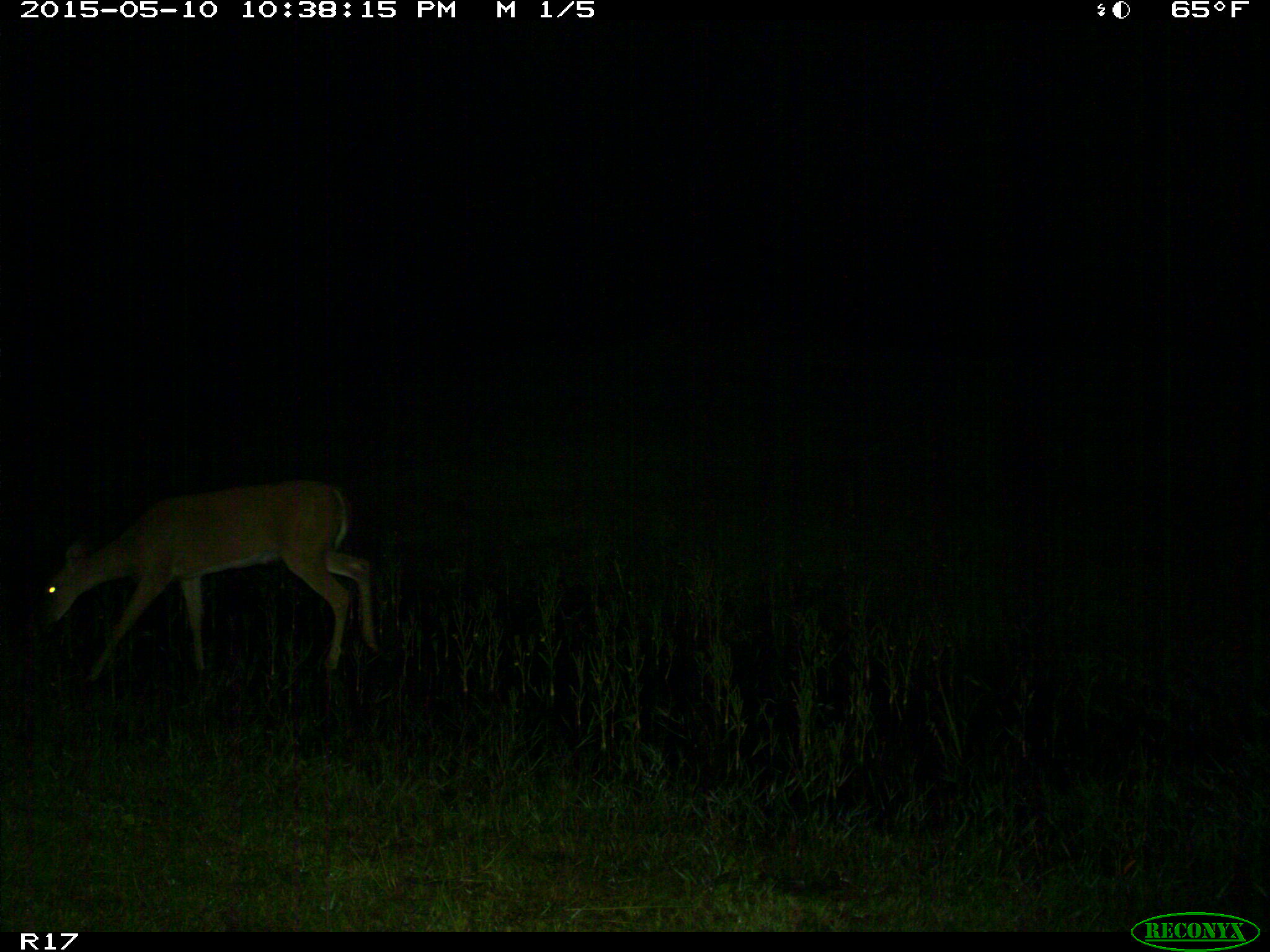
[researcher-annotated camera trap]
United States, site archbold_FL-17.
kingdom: Animalia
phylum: Chordata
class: Mammalia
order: Artiodactyla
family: Cervidae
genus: Odocoileus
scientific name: Odocoileus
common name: deer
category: unidentified deer